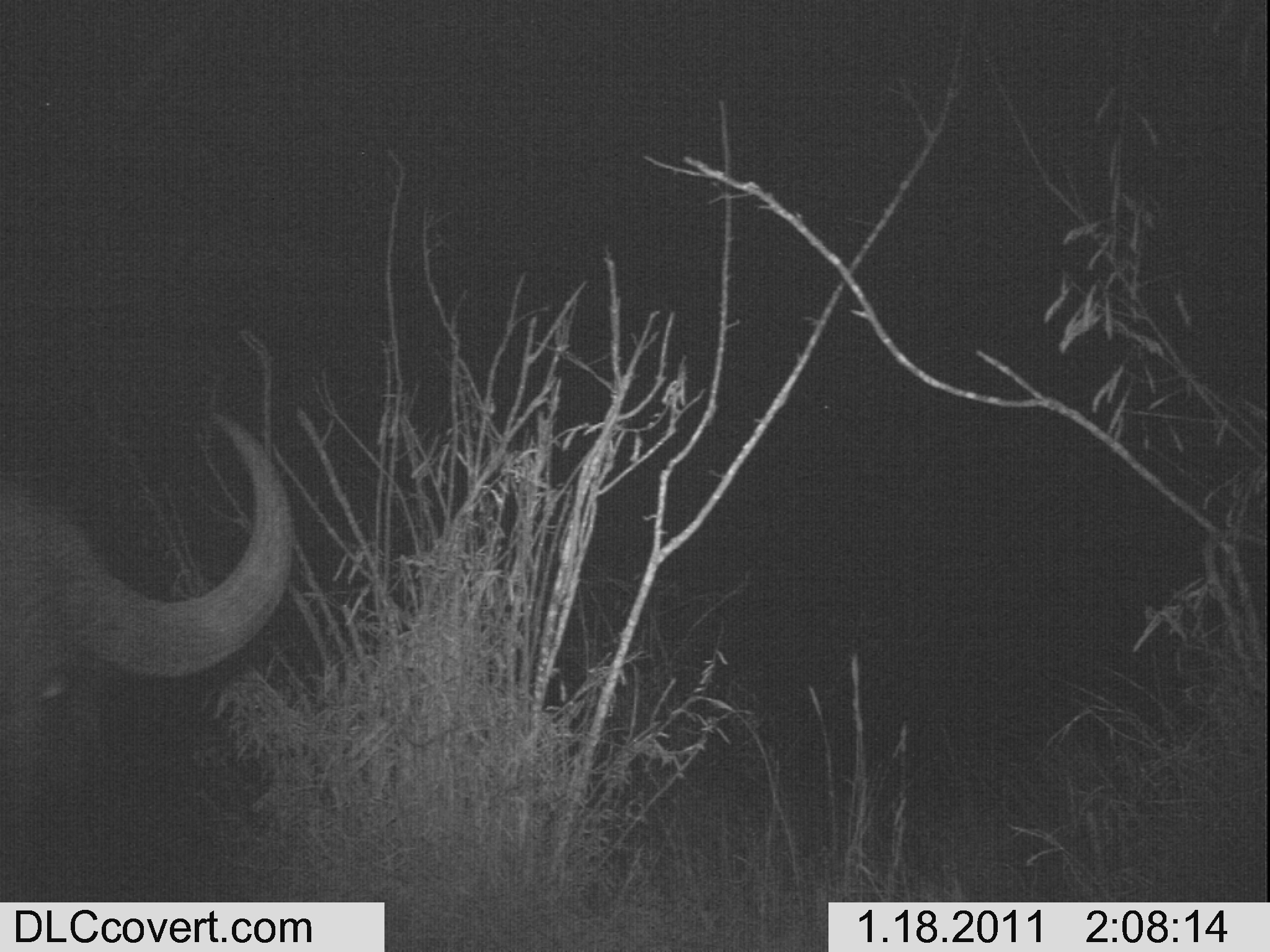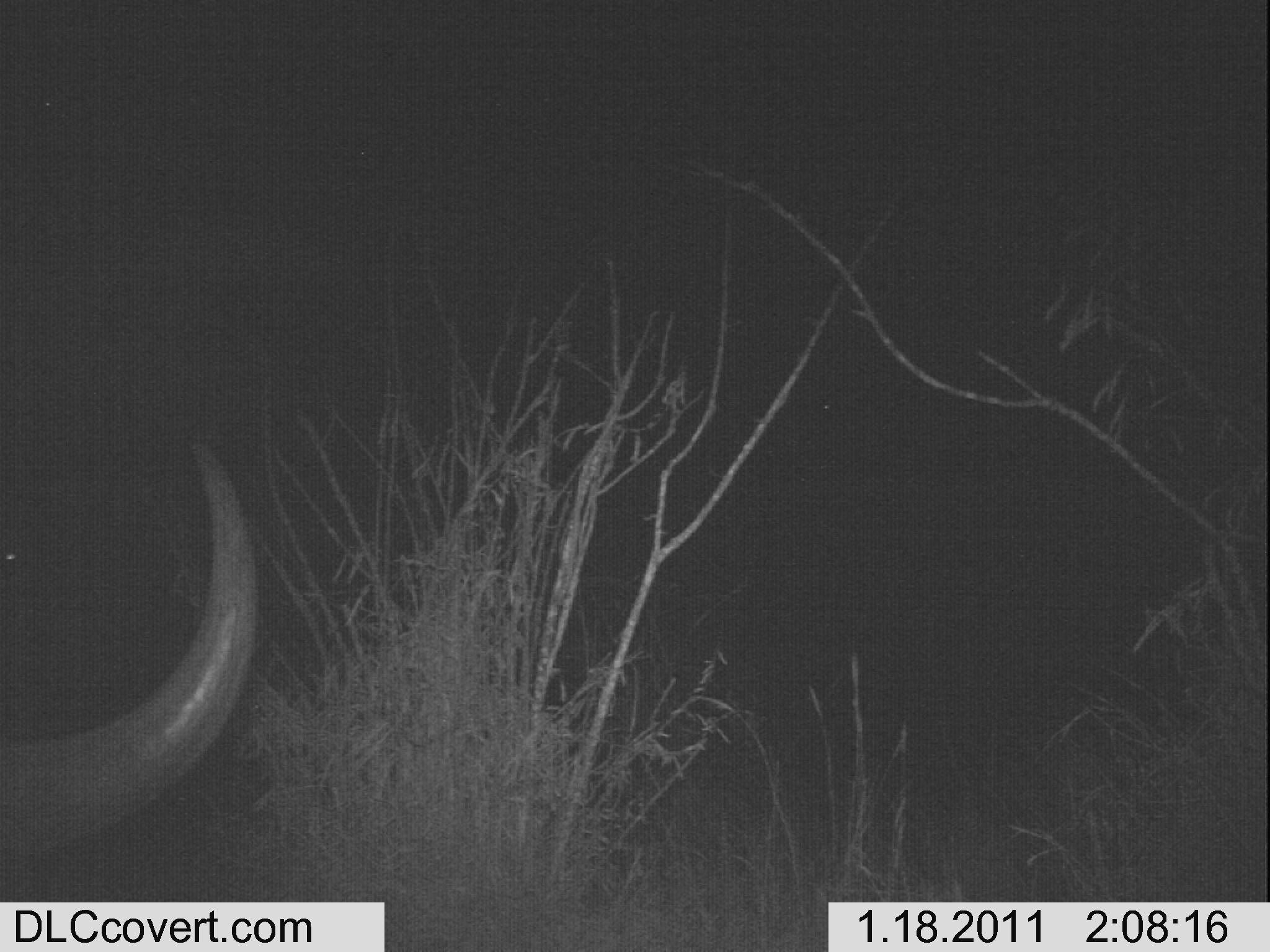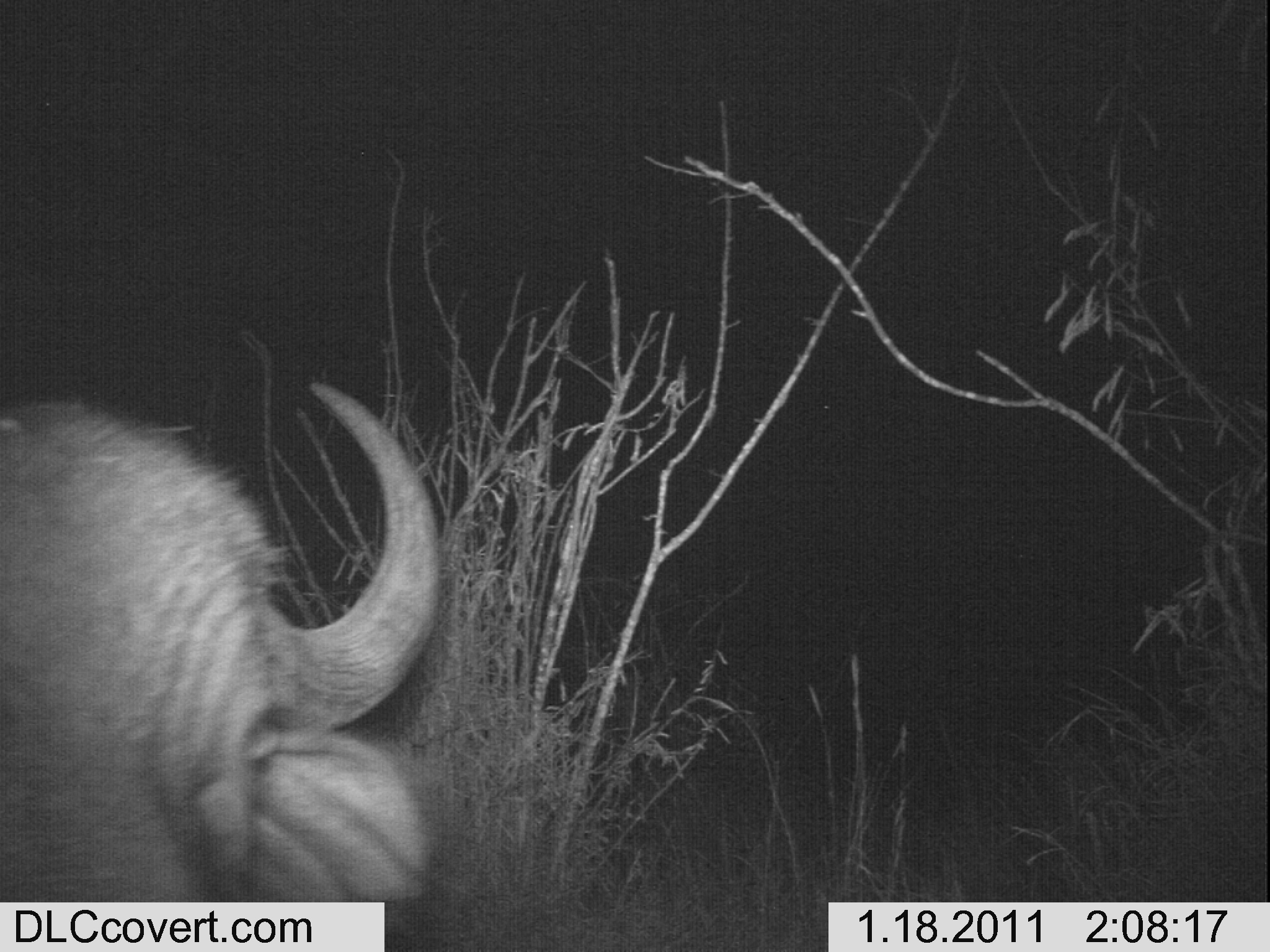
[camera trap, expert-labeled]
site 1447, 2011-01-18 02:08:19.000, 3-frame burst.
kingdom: Animalia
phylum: Chordata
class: Mammalia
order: Artiodactyla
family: Bovidae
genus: Syncerus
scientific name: Syncerus caffer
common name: african buffalo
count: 1